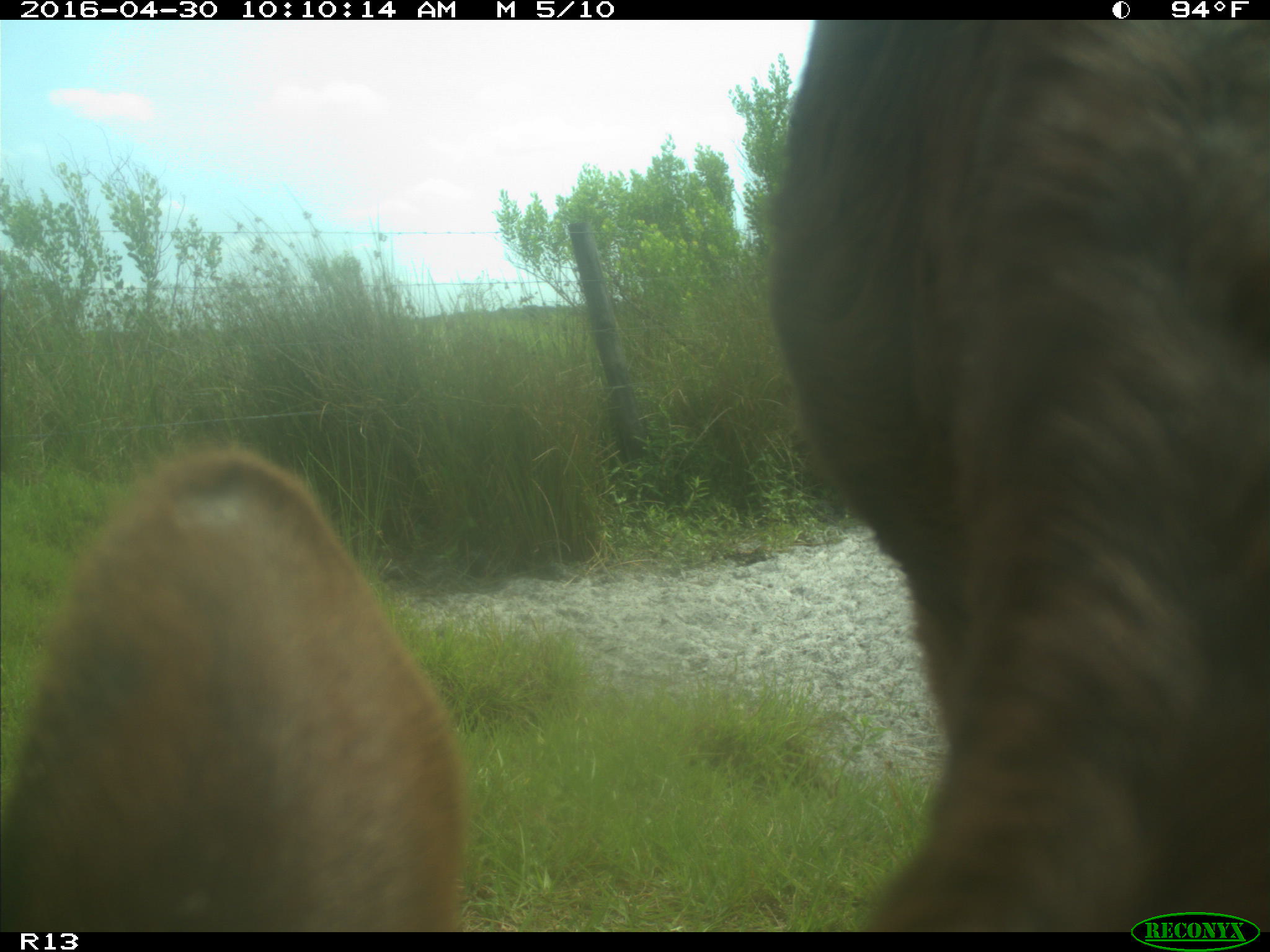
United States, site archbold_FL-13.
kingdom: Animalia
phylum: Chordata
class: Mammalia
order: Artiodactyla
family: Bovidae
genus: Bos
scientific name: Bos taurus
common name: domestic cow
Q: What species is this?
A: Bos taurus (domestic cow).